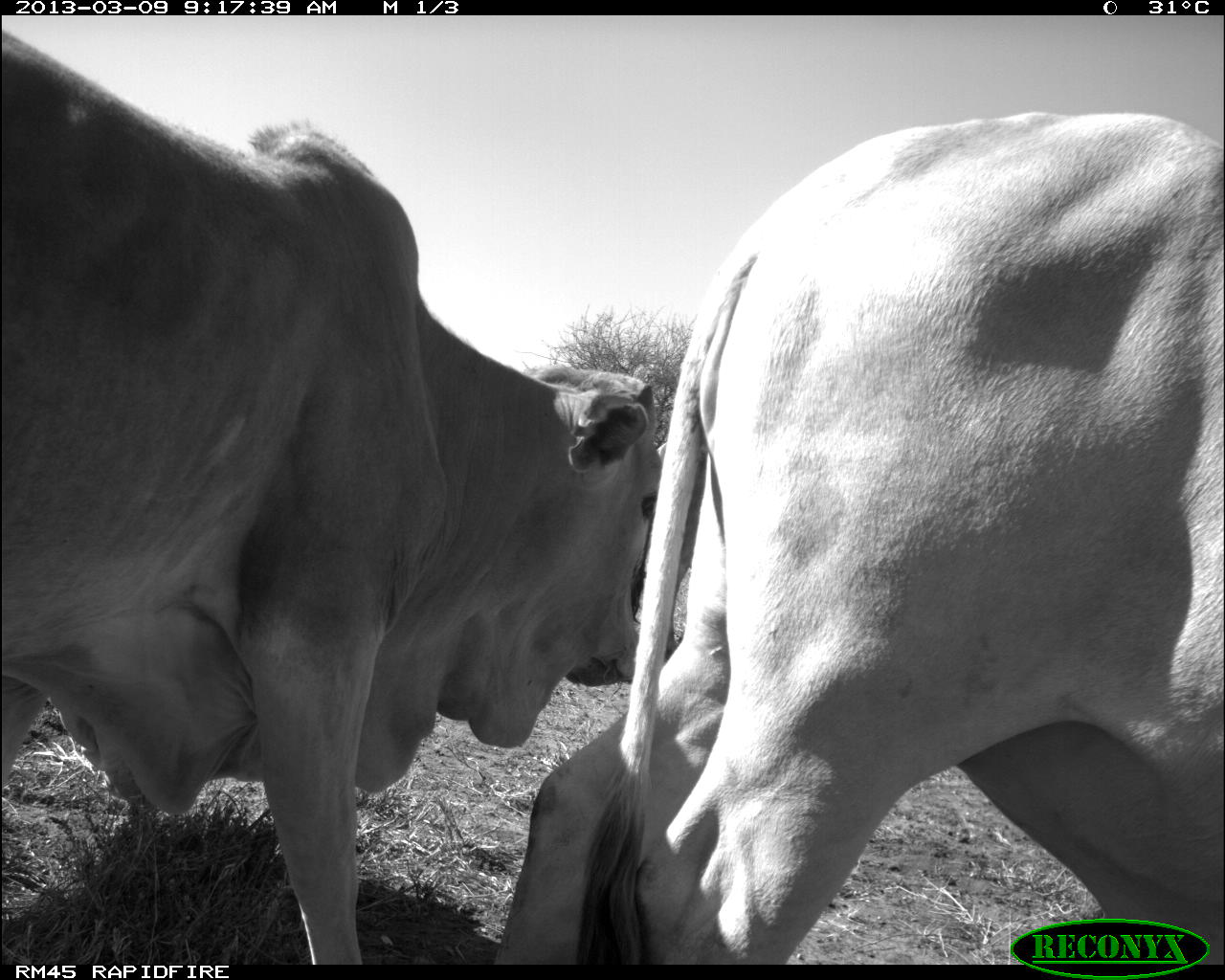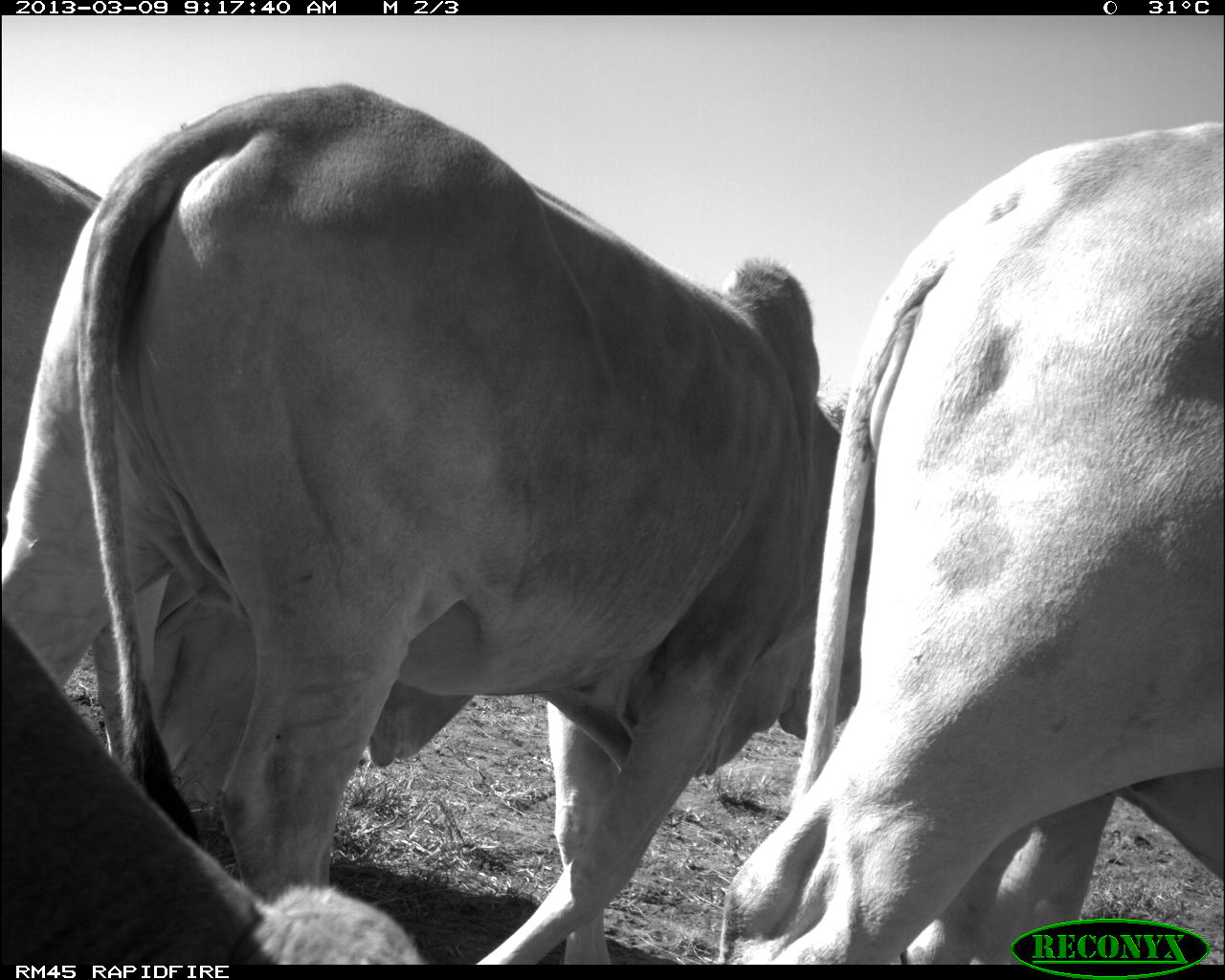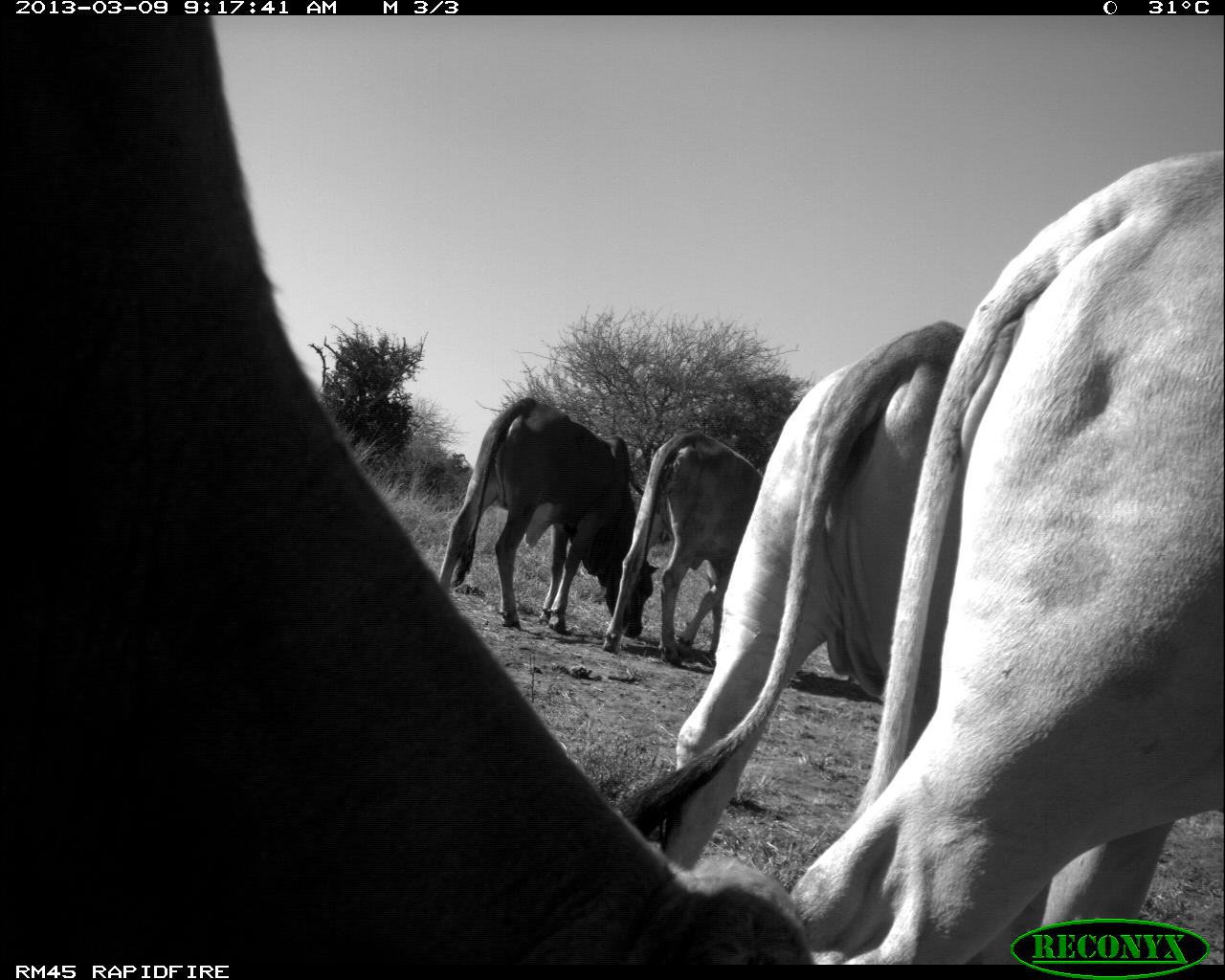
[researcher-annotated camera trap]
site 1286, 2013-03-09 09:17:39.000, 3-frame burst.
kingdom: Animalia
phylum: Chordata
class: Mammalia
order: Artiodactyla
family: Bovidae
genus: Bos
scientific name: Bos taurus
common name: domestic cattle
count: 3